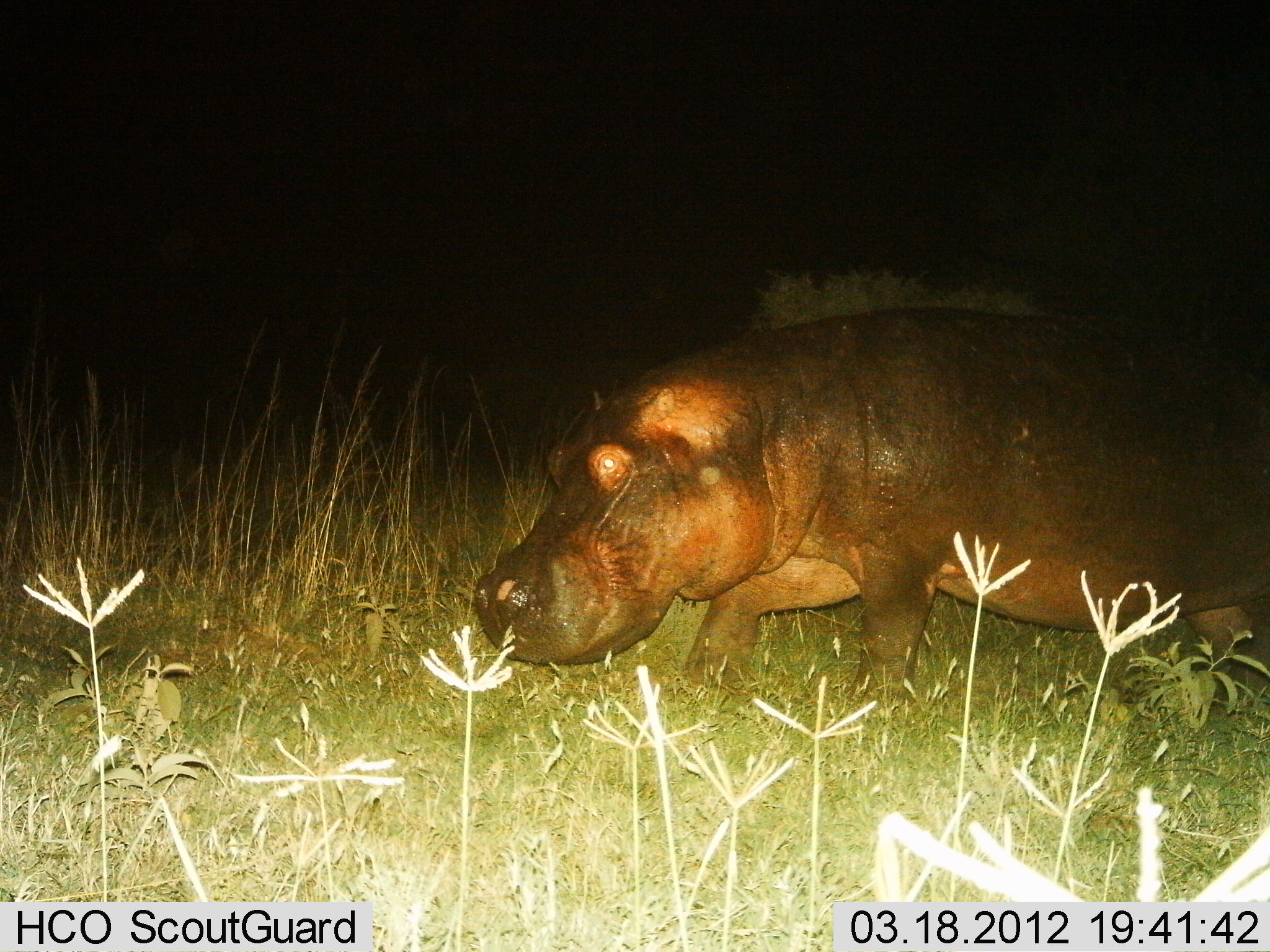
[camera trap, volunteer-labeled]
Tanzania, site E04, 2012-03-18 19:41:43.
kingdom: Animalia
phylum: Chordata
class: Mammalia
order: Artiodactyla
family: Hippopotamidae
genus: Hippopotamus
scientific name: Hippopotamus amphibius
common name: hippopotamus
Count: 1.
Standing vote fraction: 30%.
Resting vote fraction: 0%.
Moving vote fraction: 74%.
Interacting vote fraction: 0%.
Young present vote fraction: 0%.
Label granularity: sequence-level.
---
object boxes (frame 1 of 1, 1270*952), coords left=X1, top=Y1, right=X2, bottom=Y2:
animal: left=472, top=306, right=1270, bottom=700